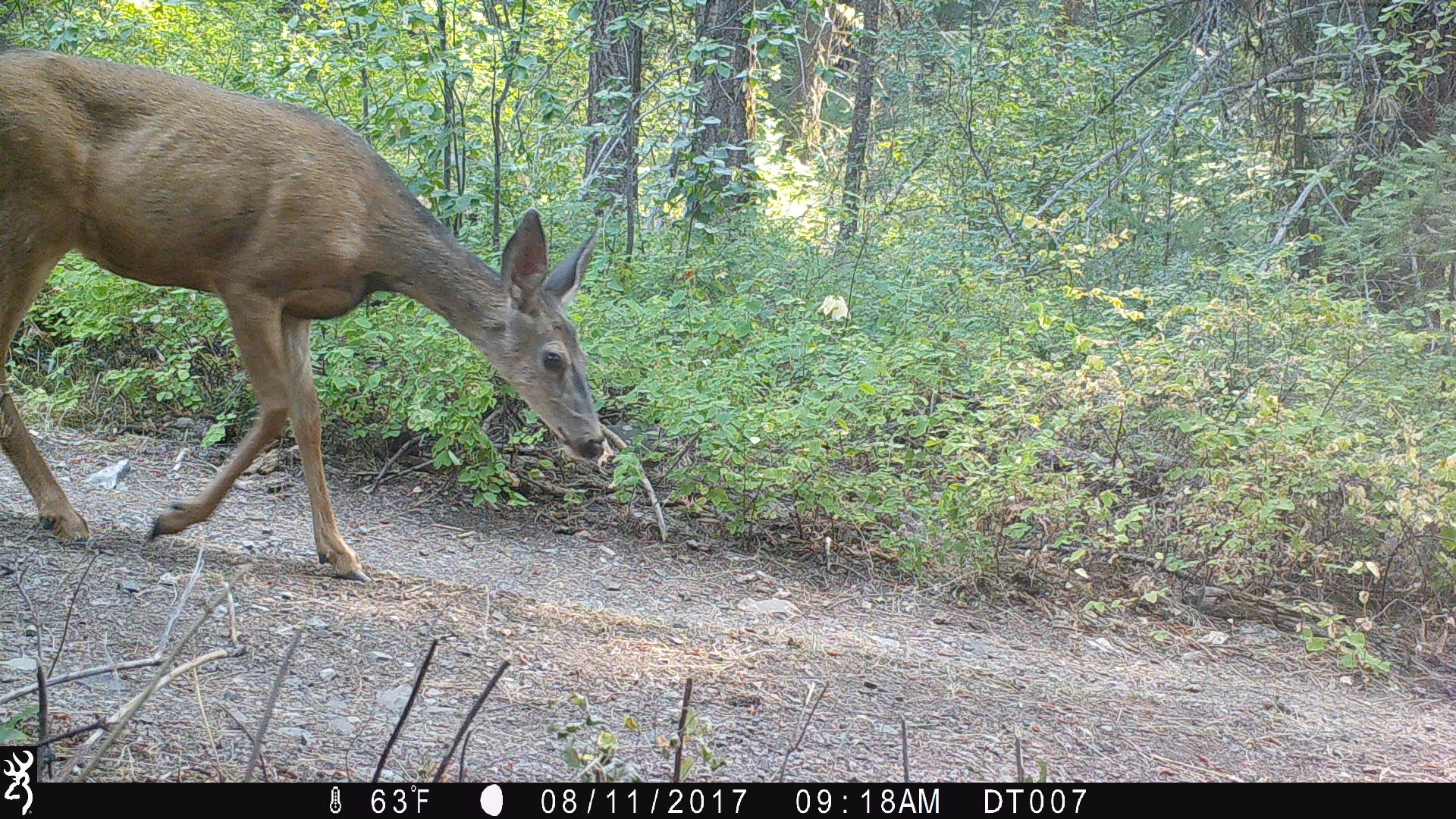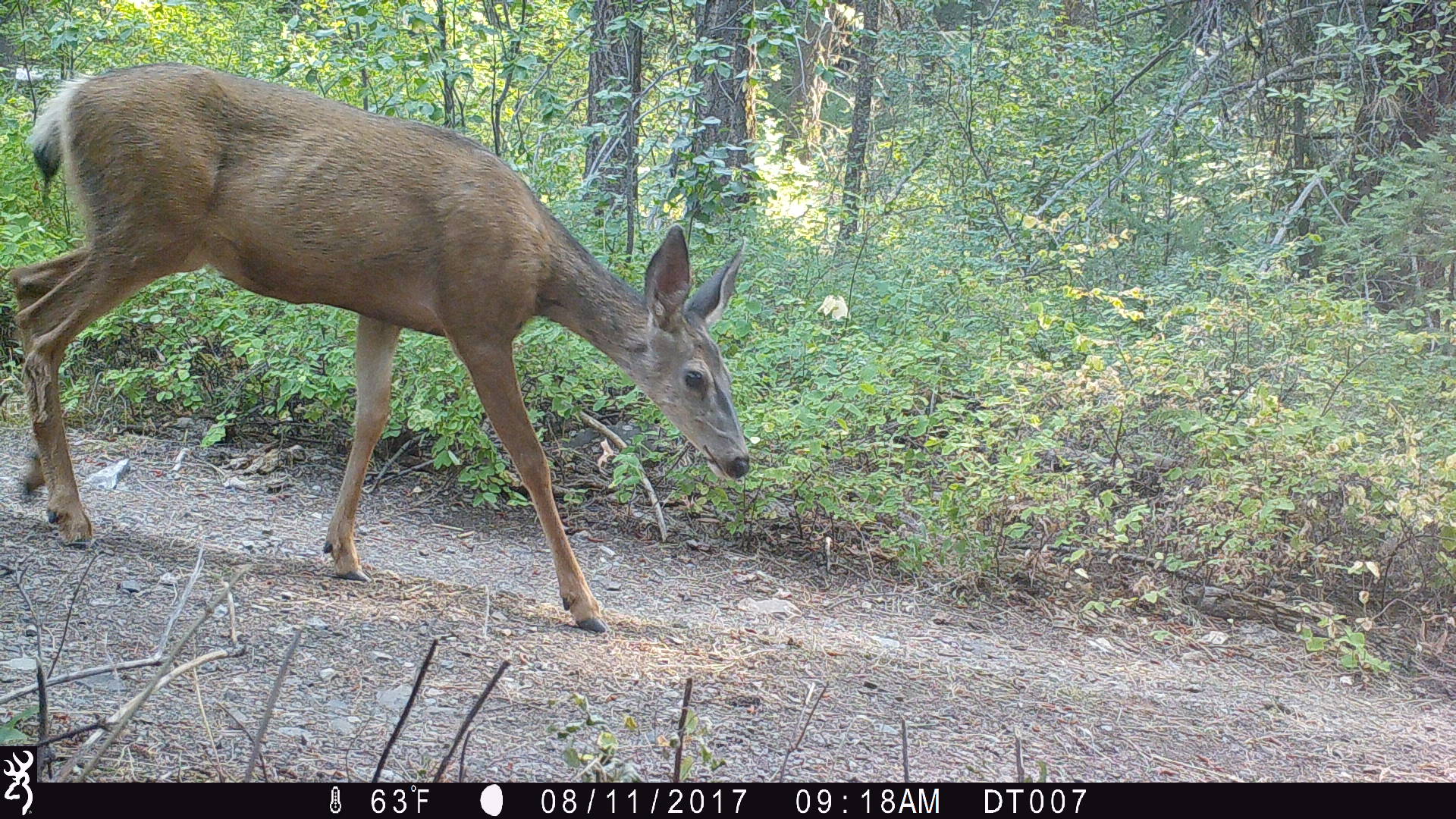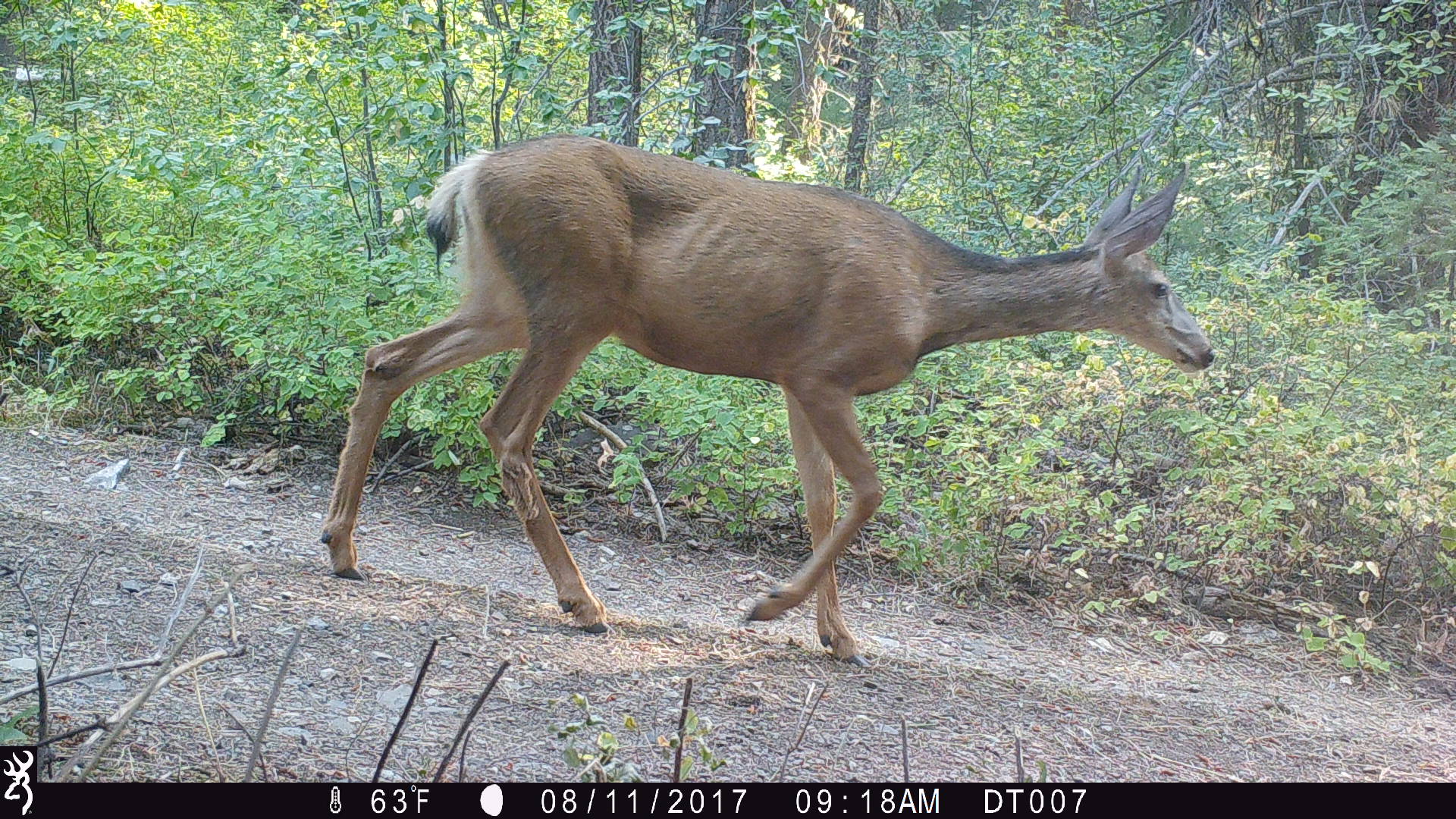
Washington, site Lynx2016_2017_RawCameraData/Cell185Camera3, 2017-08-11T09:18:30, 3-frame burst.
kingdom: Animalia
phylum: Chordata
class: Mammalia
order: Artiodactyla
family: Cervidae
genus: Odocoileus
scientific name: Odocoileus hemionus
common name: mule deer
Odocoileus hemionus (mule deer). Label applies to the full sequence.